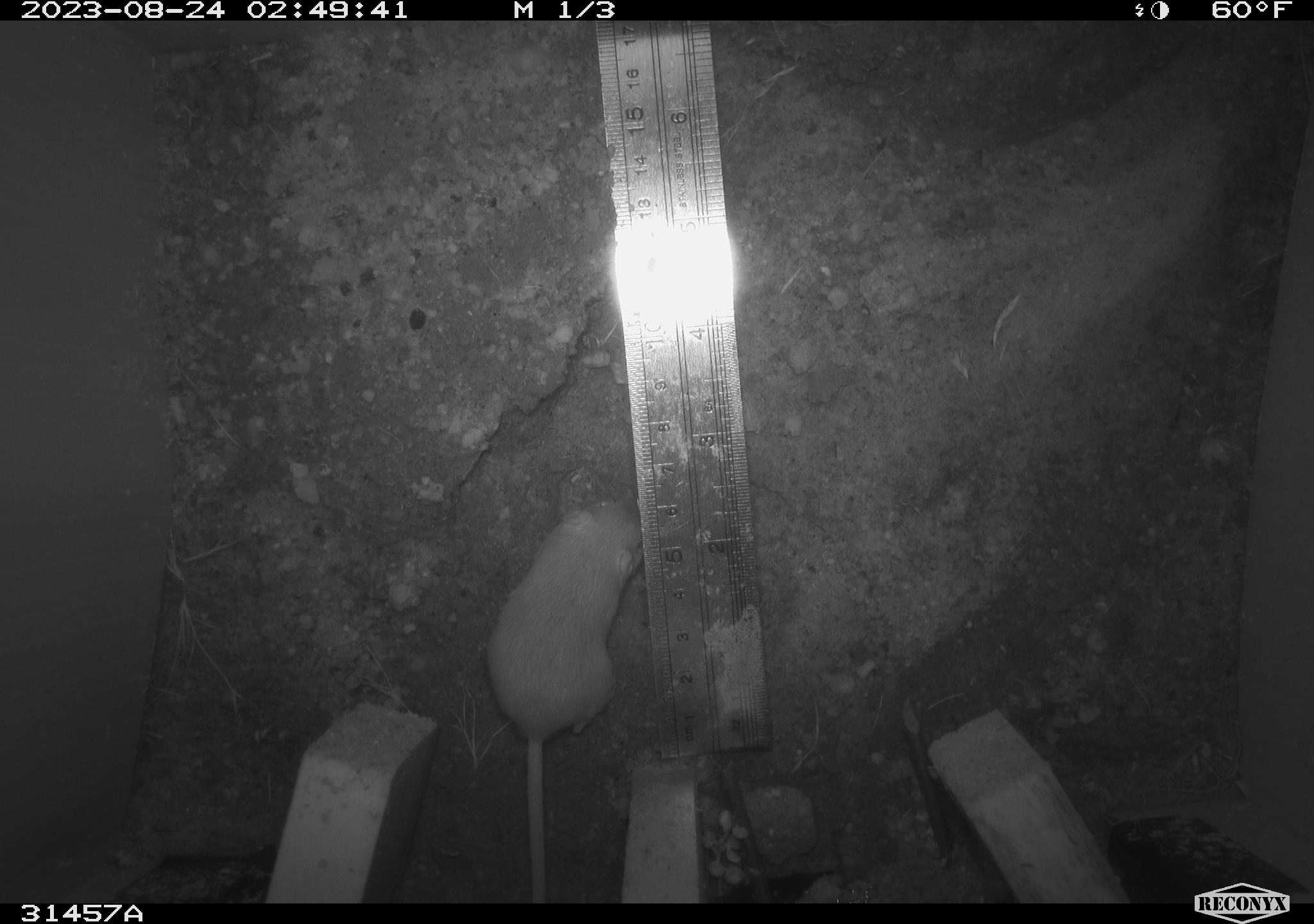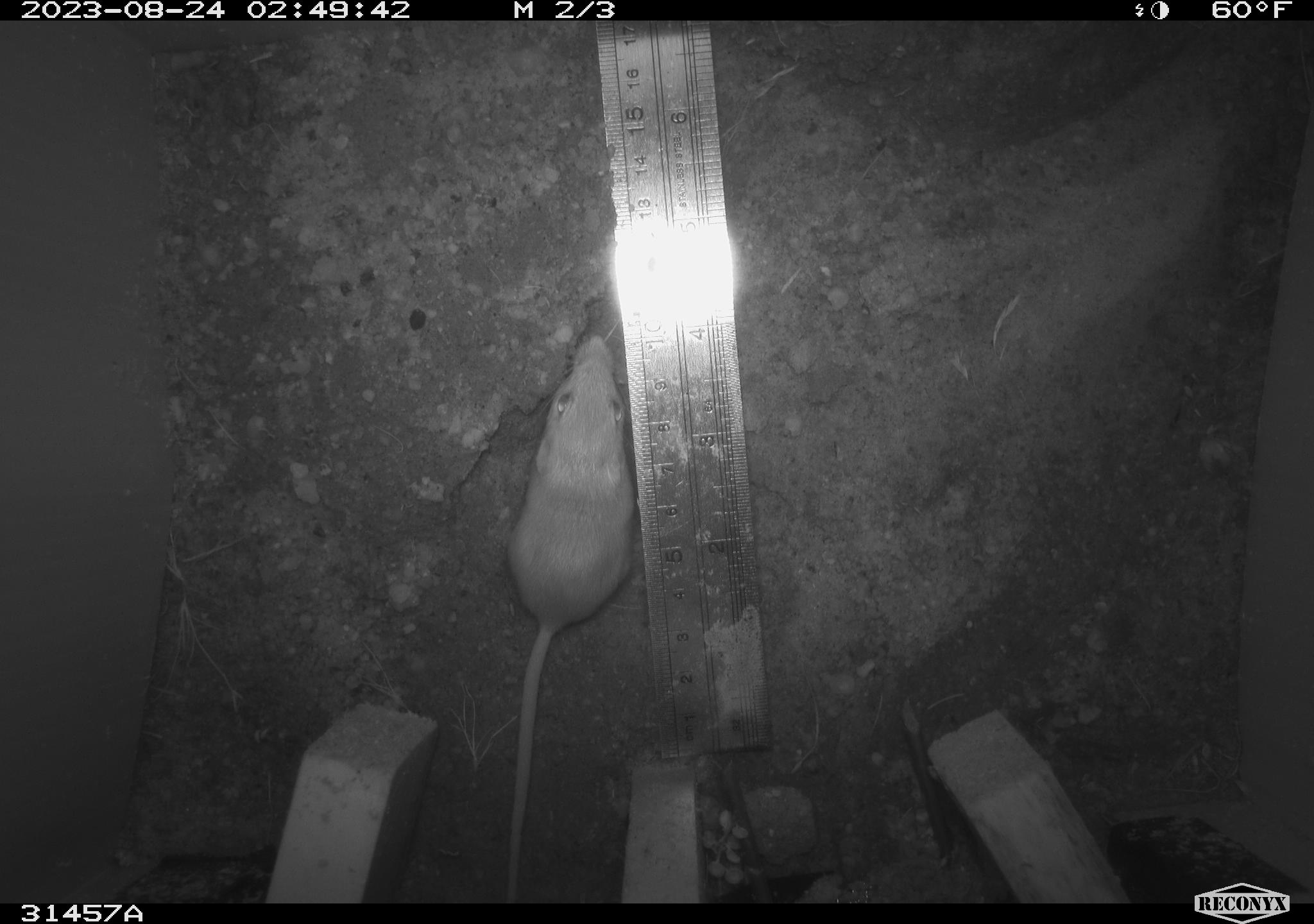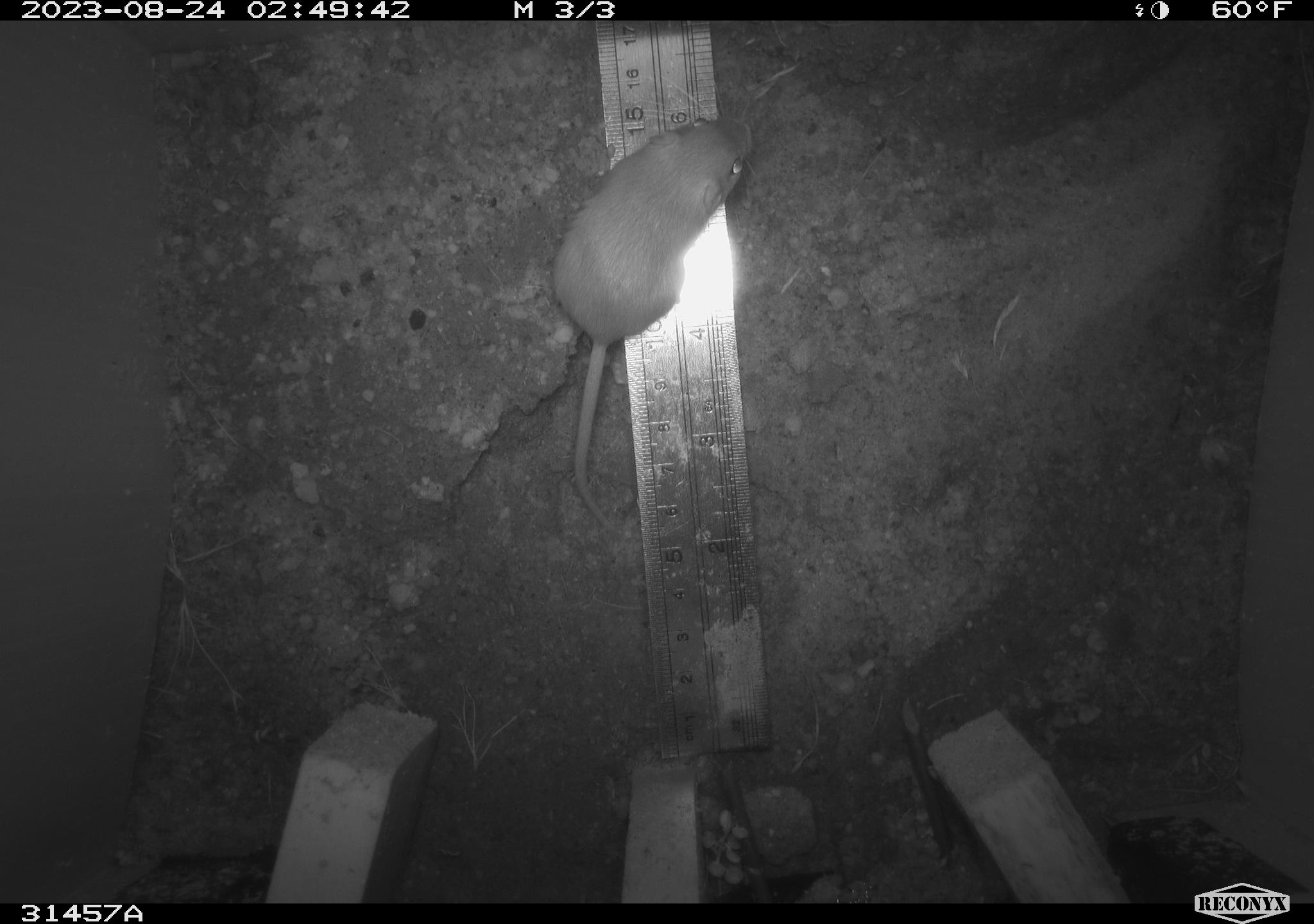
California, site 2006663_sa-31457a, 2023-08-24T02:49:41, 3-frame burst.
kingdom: Animalia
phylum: Chordata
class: Mammalia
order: Rodentia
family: Heteromyidae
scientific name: Heteromyidae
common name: kangaroo rats and pocket mice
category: heteromyidae family